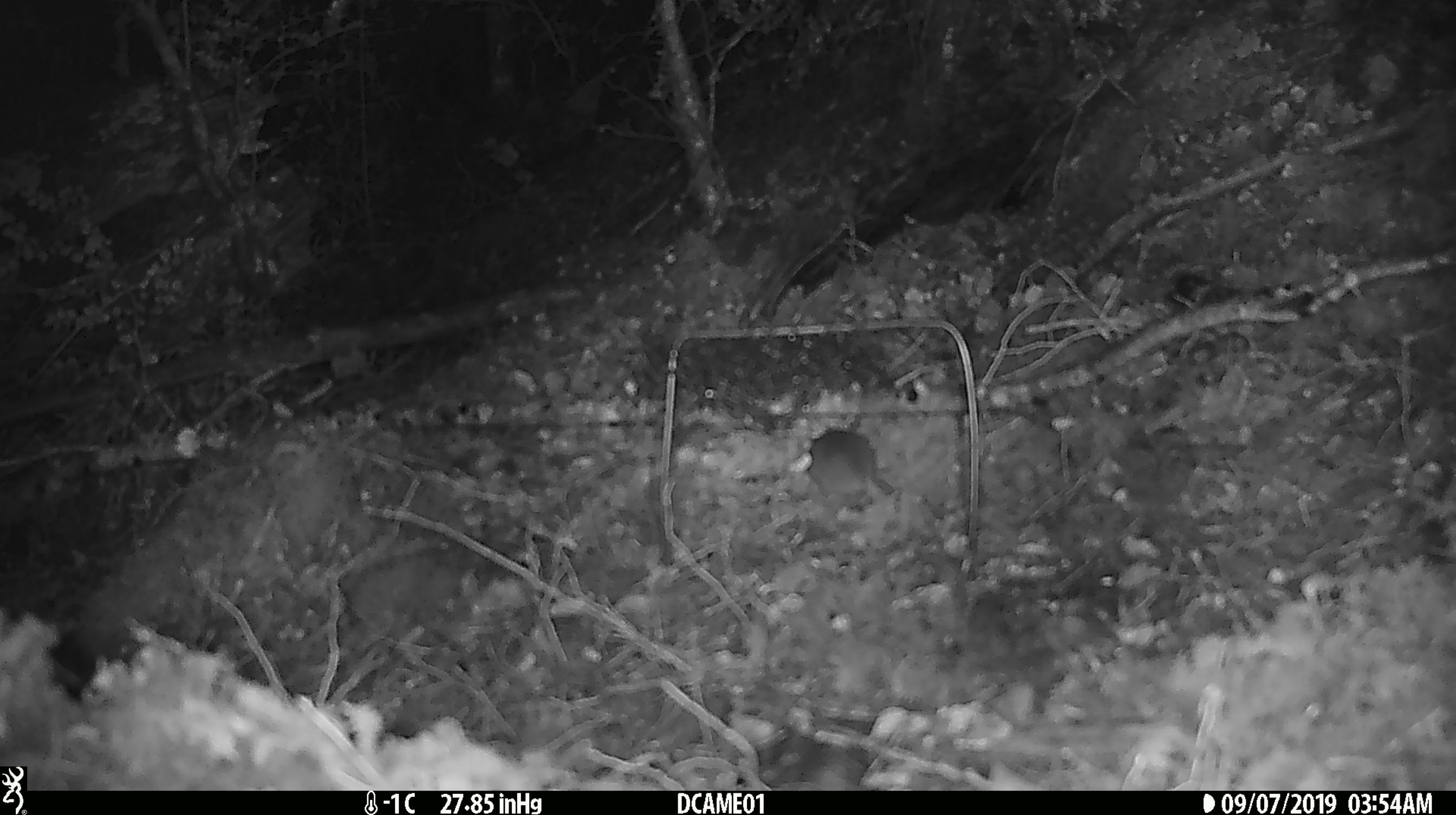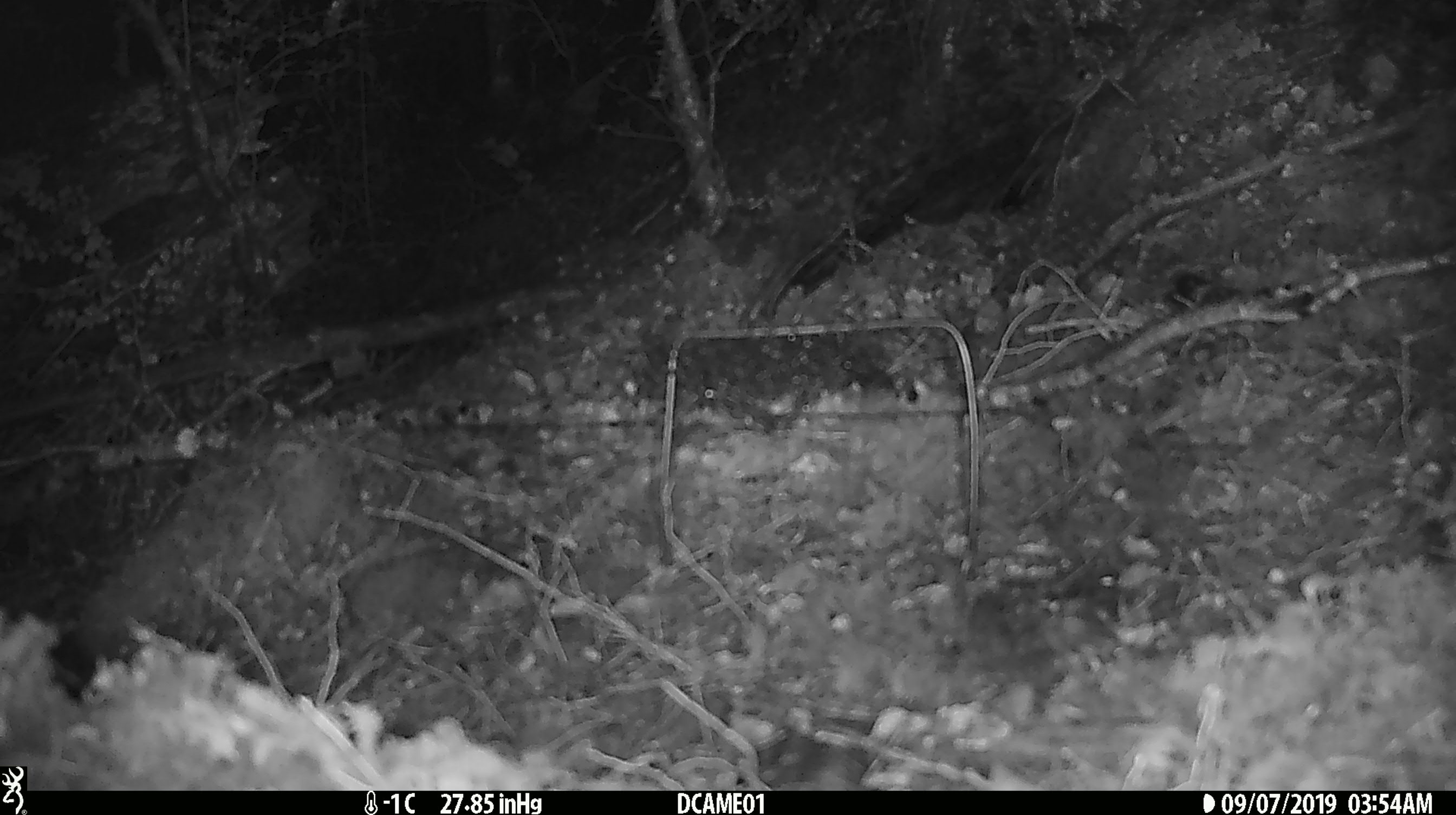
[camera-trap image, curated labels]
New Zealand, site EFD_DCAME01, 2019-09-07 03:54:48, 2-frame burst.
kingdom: Animalia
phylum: Chordata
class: Mammalia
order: Rodentia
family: Muridae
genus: Mus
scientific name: Mus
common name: mouse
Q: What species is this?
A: Mouse (Mus).